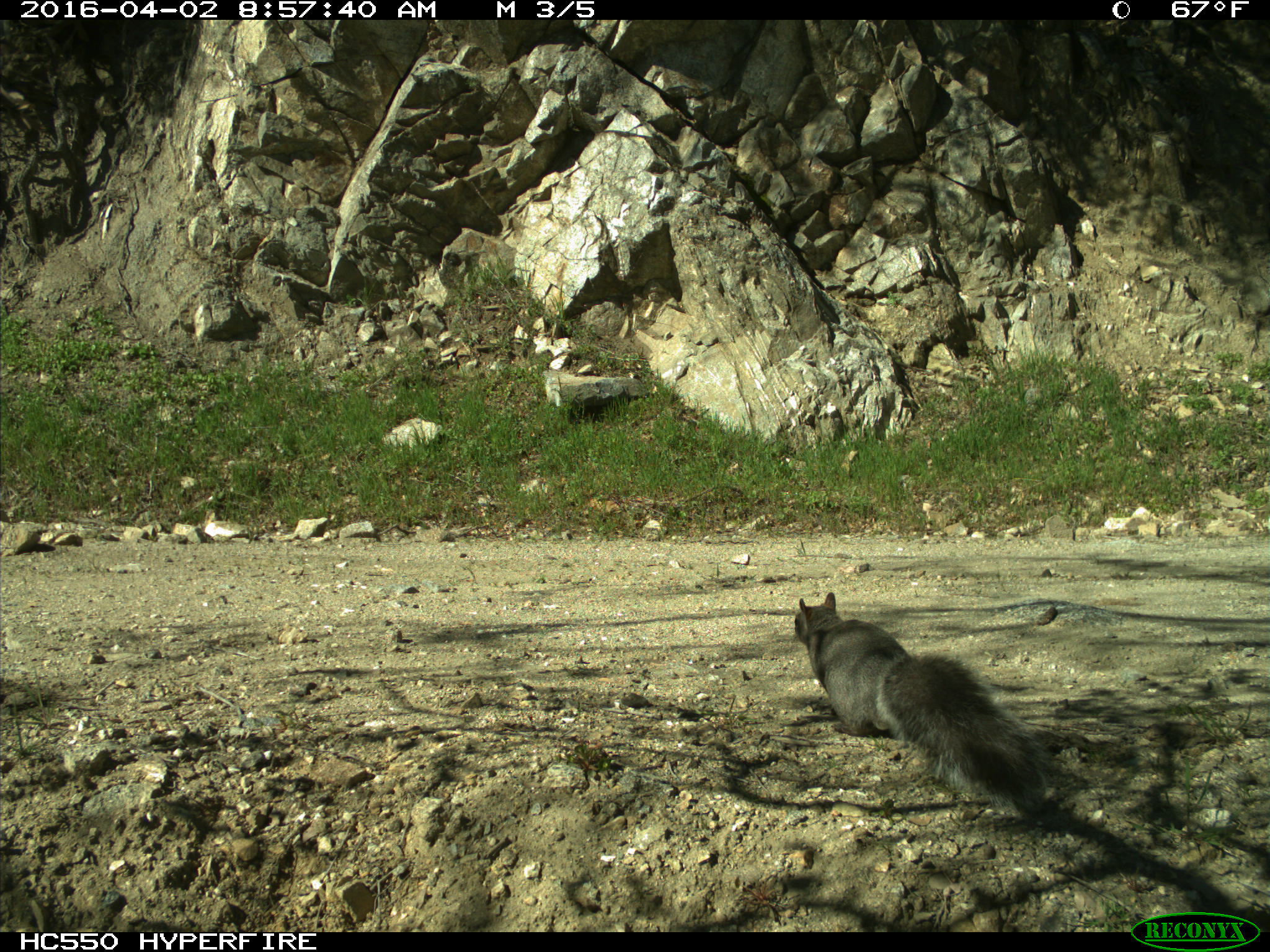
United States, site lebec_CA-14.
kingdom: Animalia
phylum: Chordata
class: Mammalia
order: Rodentia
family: Sciuridae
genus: Sciurus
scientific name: Sciurus carolinensis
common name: eastern gray squirrel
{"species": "Sciurus carolinensis (eastern gray squirrel)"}